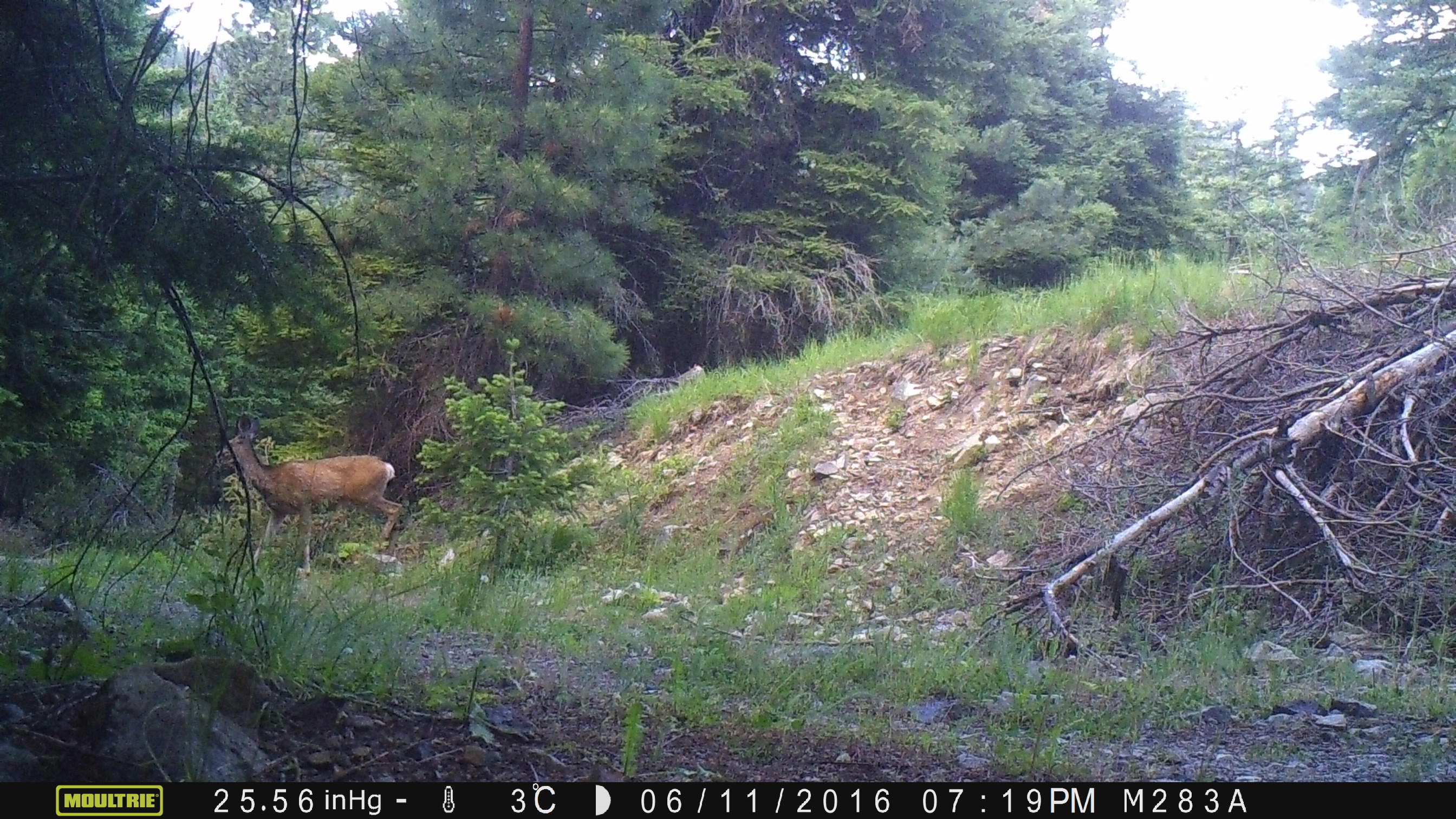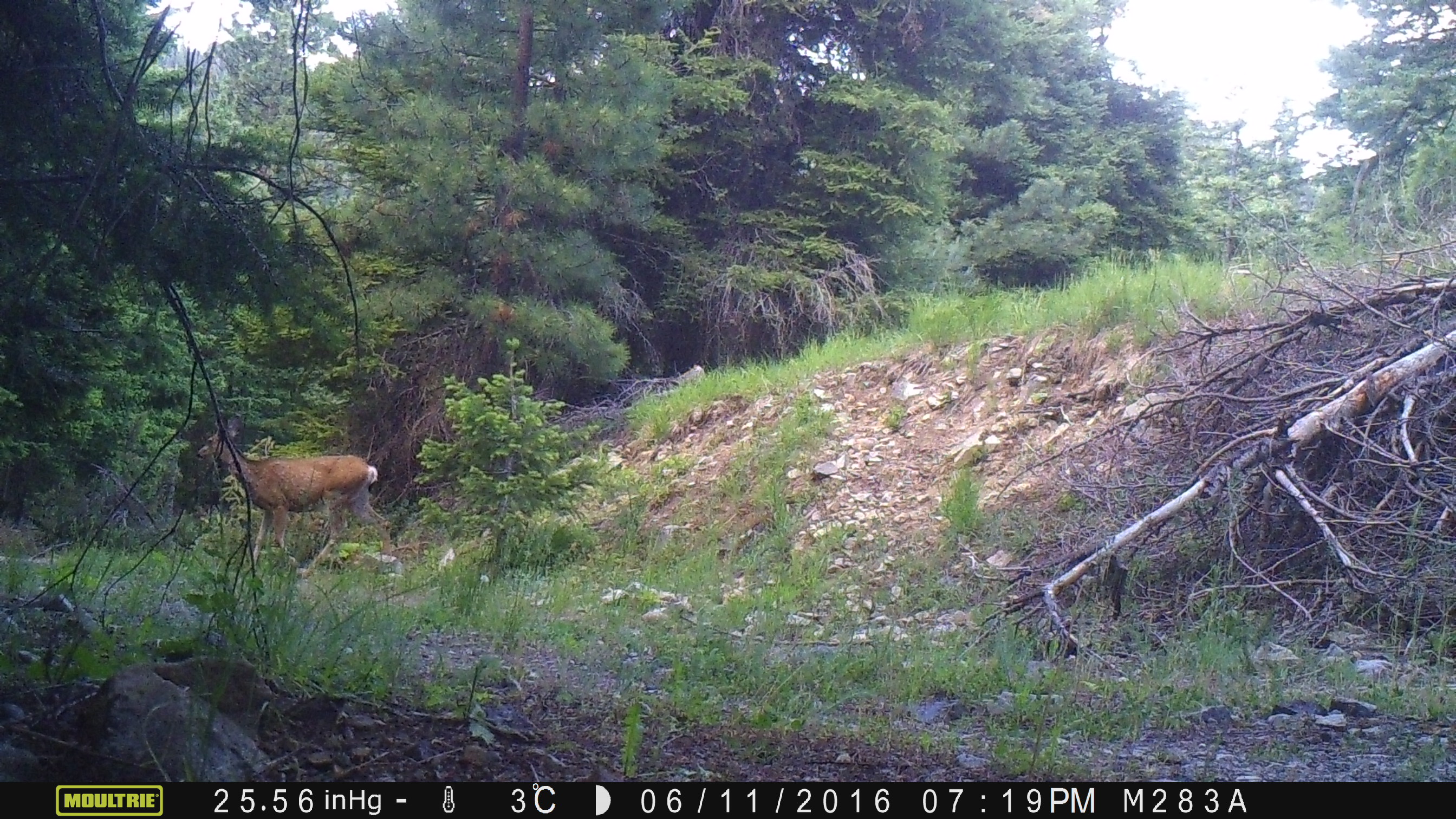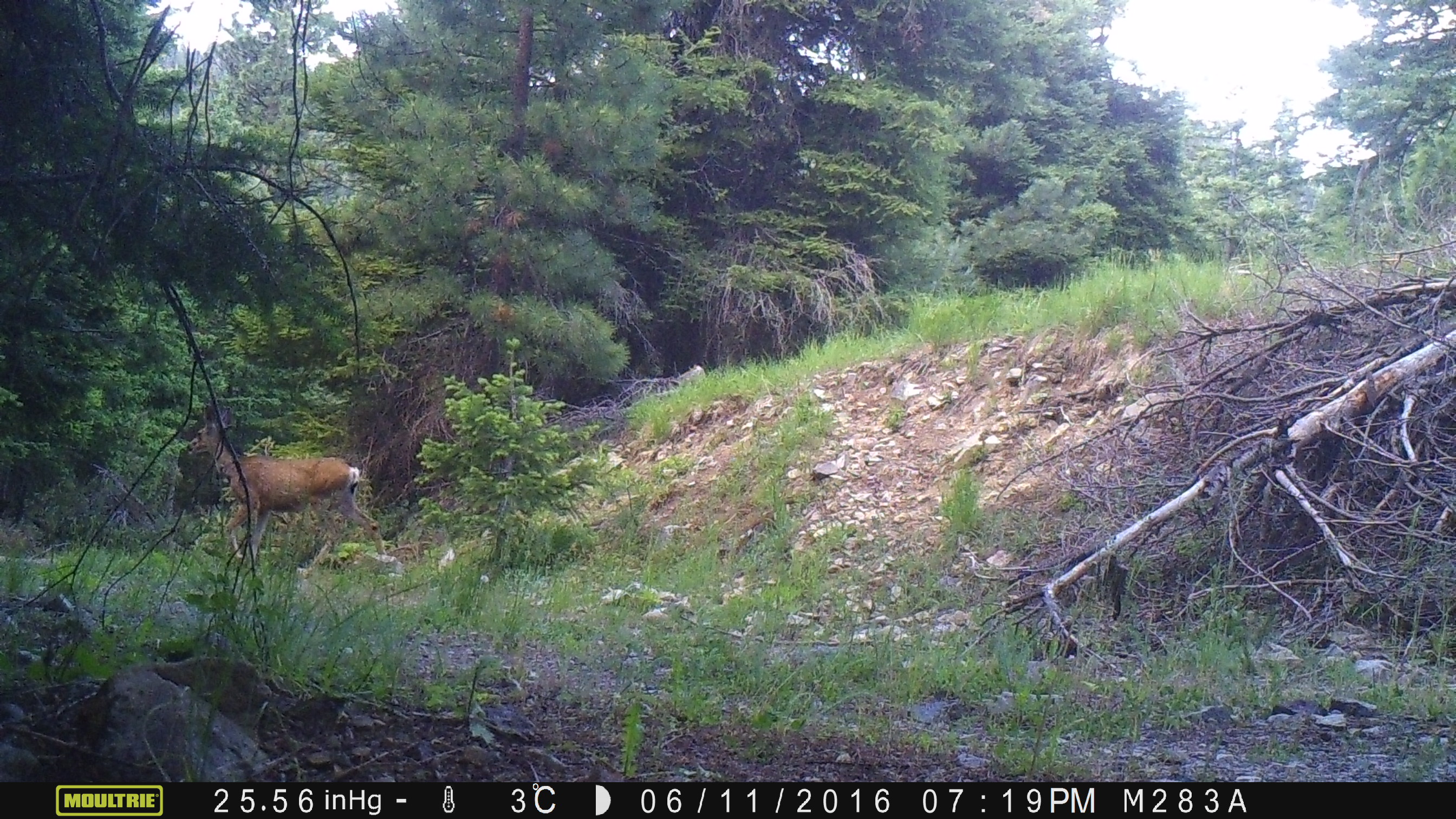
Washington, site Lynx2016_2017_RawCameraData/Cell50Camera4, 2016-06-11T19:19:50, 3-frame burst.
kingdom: Animalia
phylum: Chordata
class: Mammalia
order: Artiodactyla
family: Cervidae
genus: Odocoileus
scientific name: Odocoileus hemionus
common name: mule deer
Odocoileus hemionus (mule deer). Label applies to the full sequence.